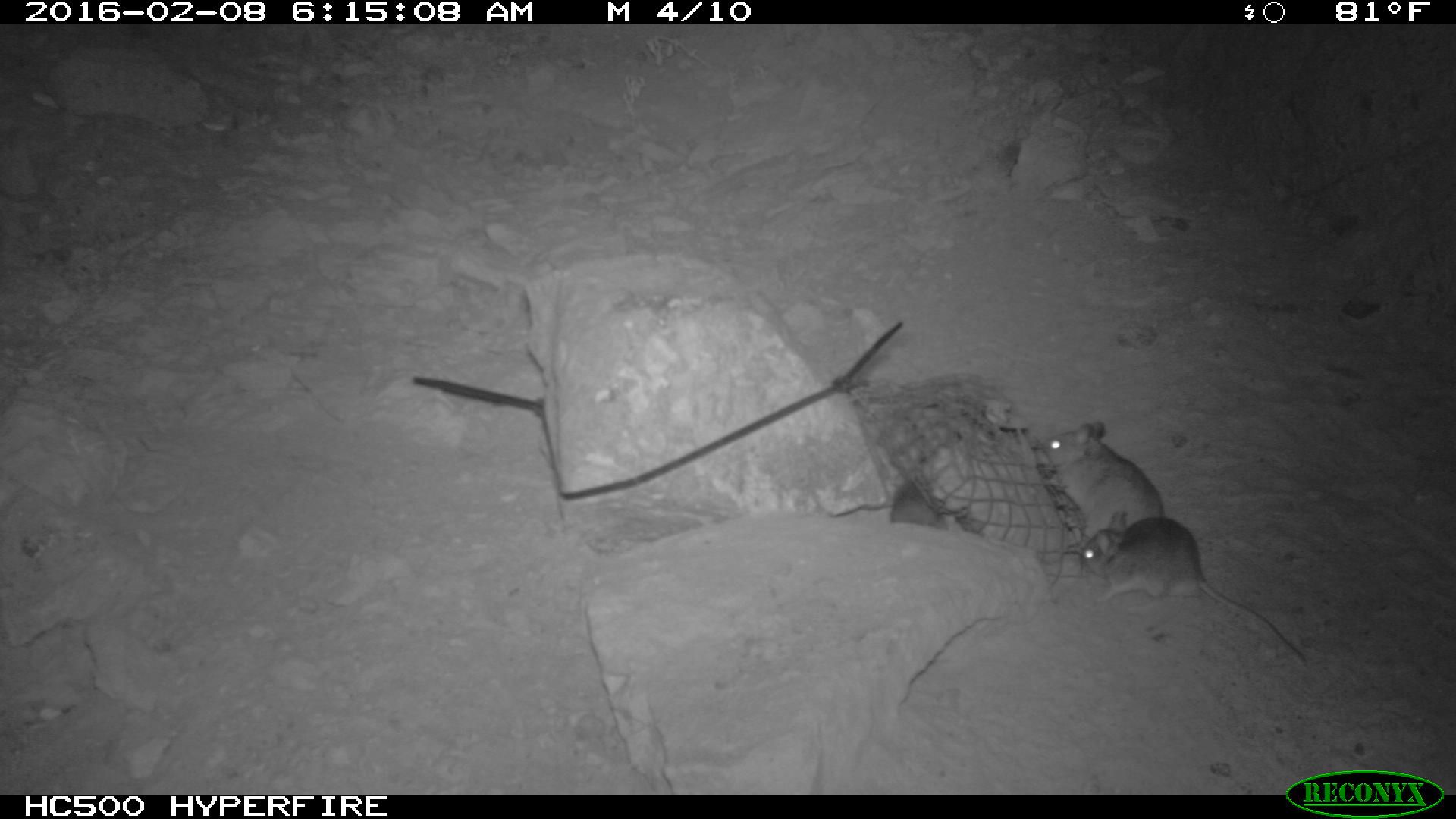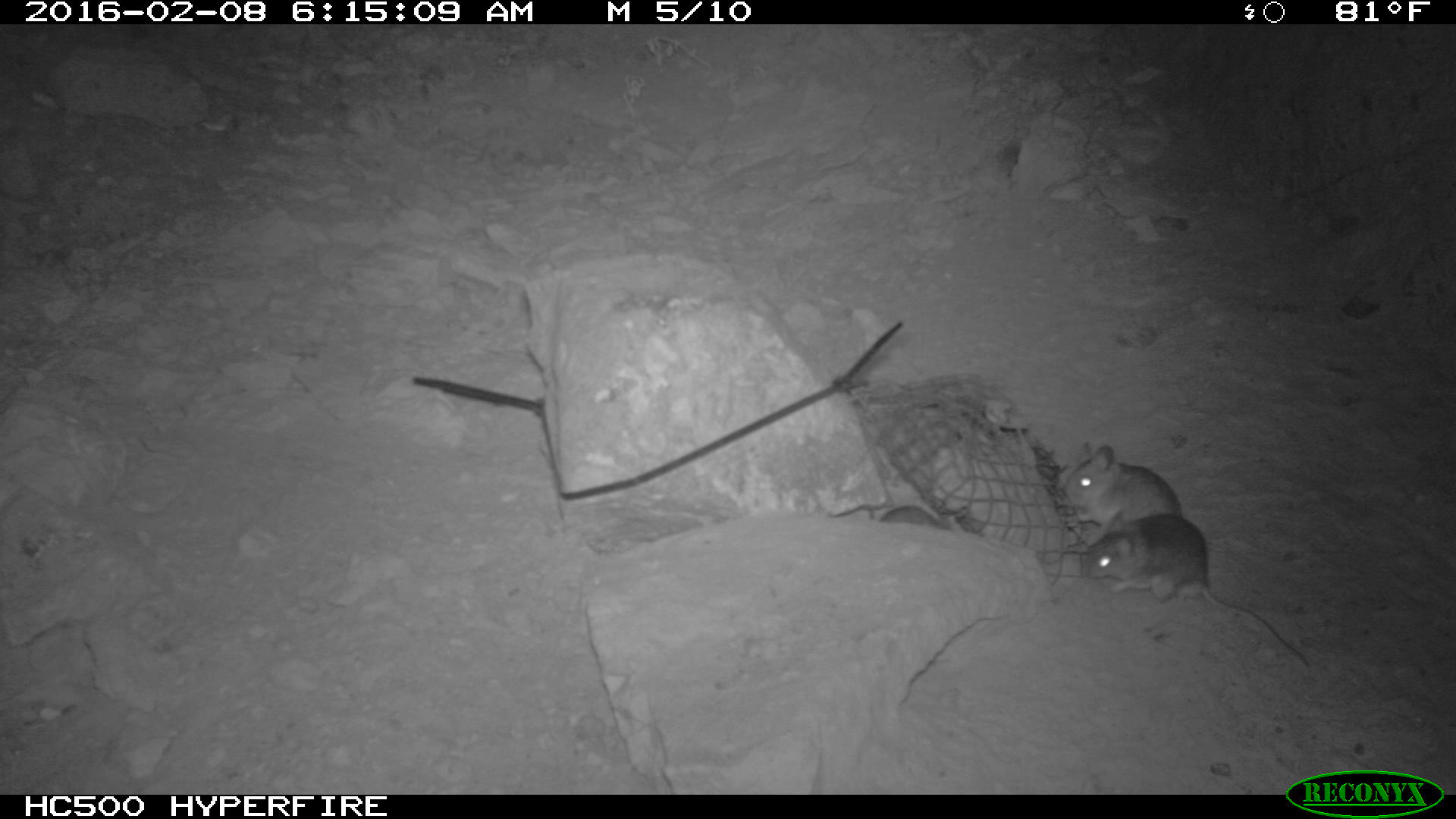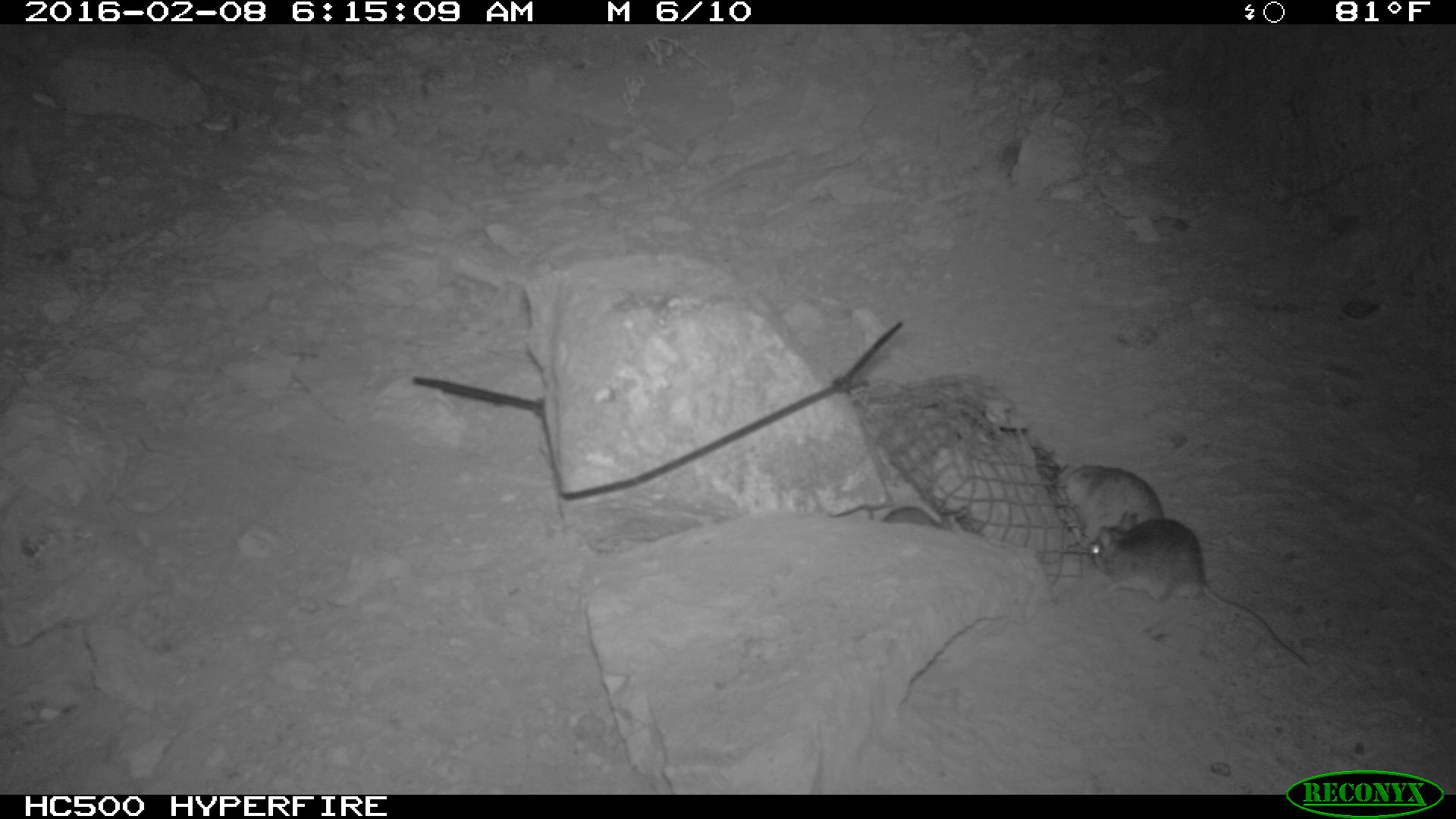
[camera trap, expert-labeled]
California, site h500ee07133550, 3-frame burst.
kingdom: Animalia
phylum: Chordata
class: Mammalia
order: Rodentia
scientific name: Rodentia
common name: rodent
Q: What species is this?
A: Rodent (Rodentia).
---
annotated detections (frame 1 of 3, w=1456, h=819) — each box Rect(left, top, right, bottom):
rodent: Rect(1080, 514, 1310, 668); Rect(1033, 416, 1163, 529); Rect(883, 472, 949, 532)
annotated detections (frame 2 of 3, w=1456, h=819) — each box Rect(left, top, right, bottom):
rodent: Rect(1081, 506, 1307, 667); Rect(1059, 439, 1183, 541); Rect(826, 495, 956, 533)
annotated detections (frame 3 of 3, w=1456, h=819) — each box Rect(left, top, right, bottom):
rodent: Rect(1090, 512, 1311, 666); Rect(1052, 463, 1257, 620); Rect(873, 498, 963, 530)